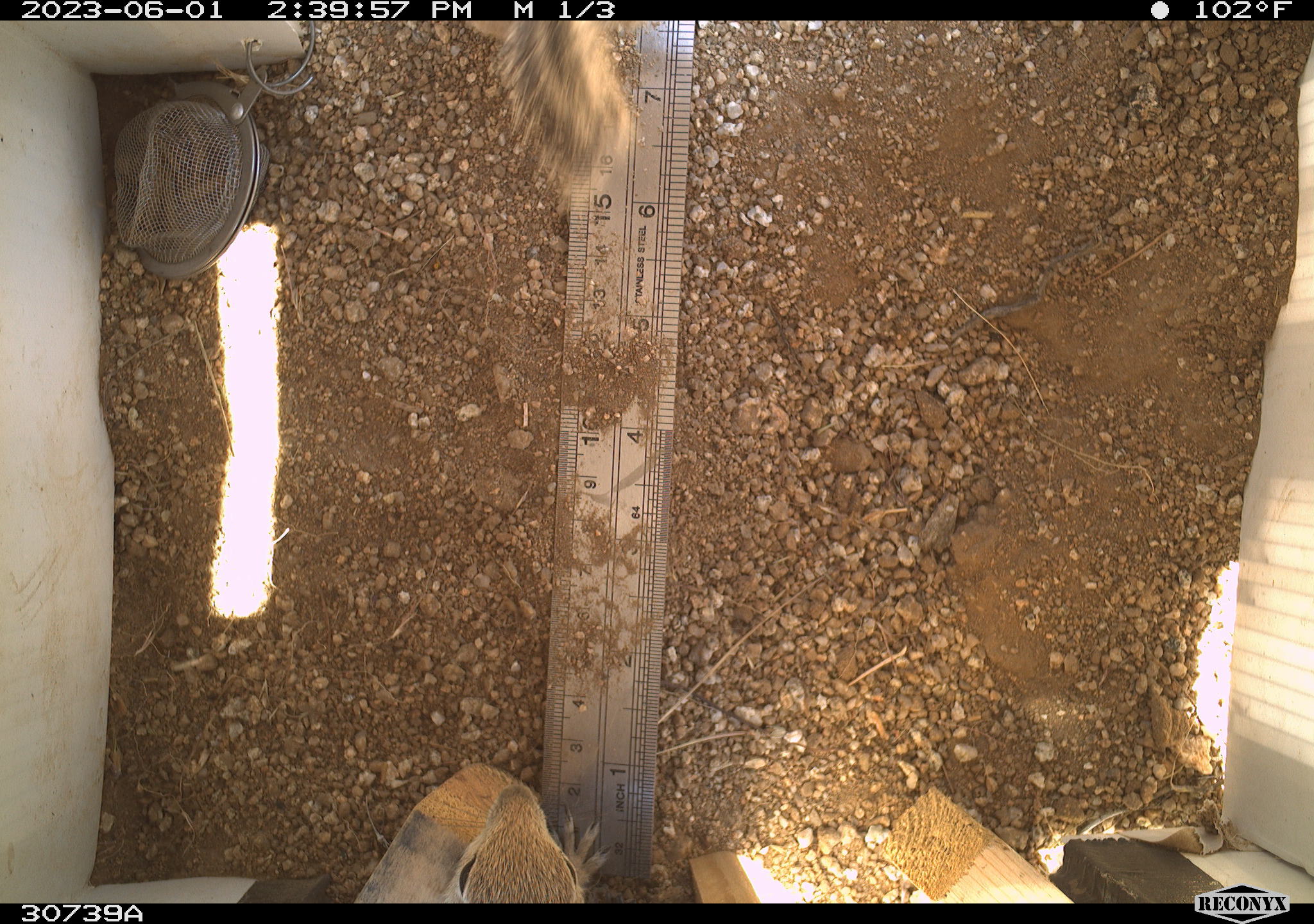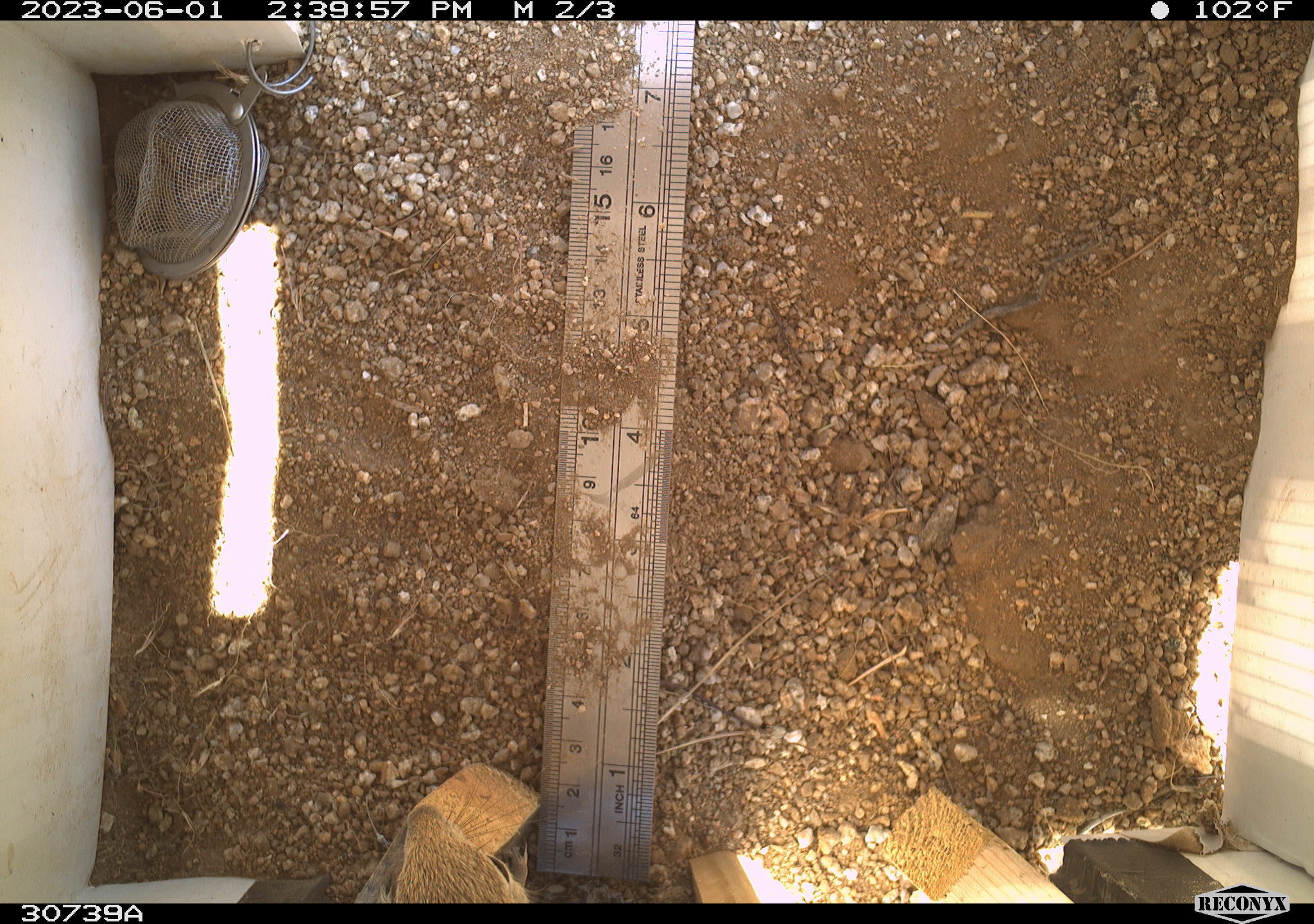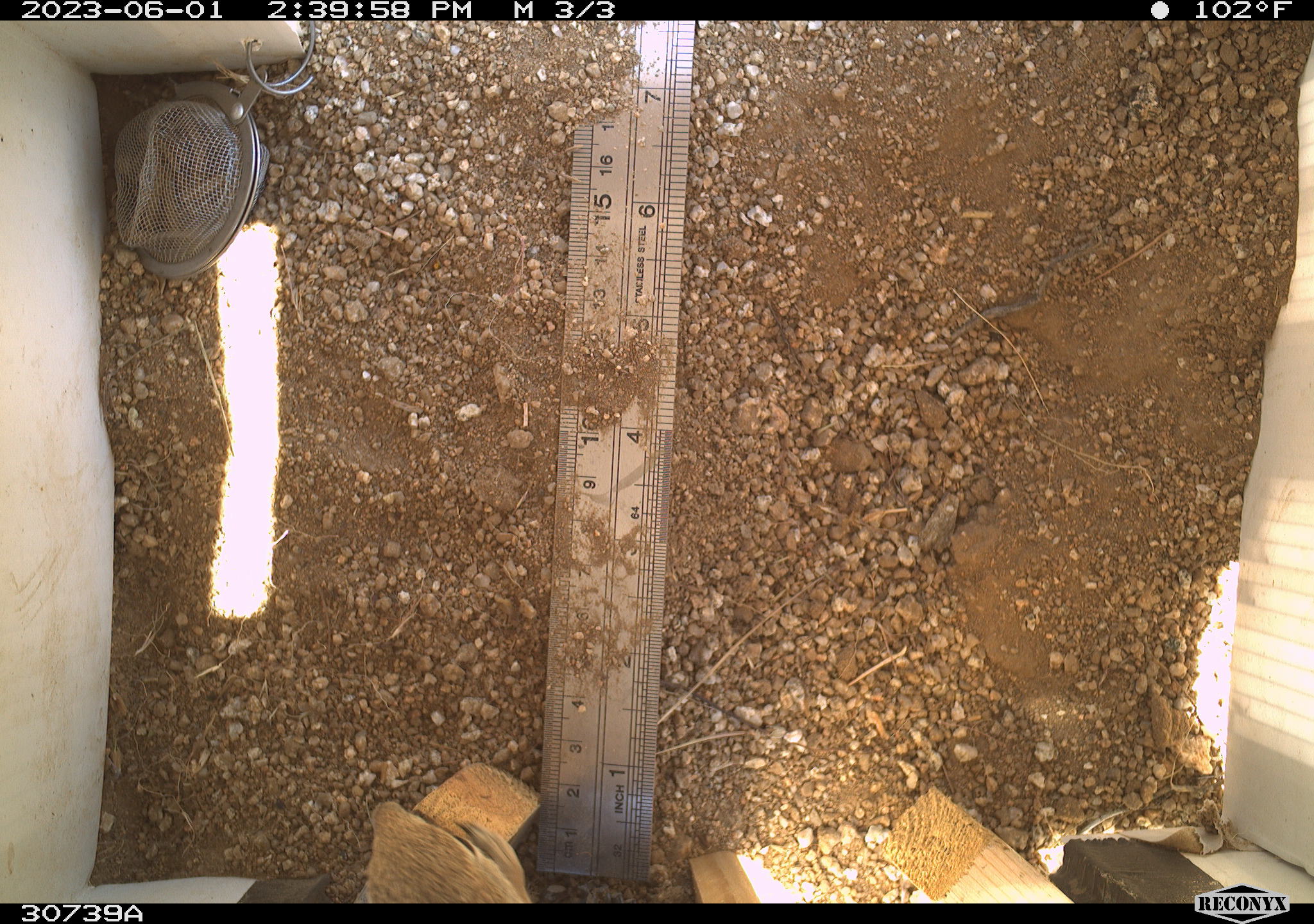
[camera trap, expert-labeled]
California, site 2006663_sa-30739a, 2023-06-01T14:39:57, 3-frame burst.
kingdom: Animalia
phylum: Chordata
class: Mammalia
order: Rodentia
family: Sciuridae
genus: Ammospermophilus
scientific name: Ammospermophilus leucurus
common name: white-tailed antelope squirrel